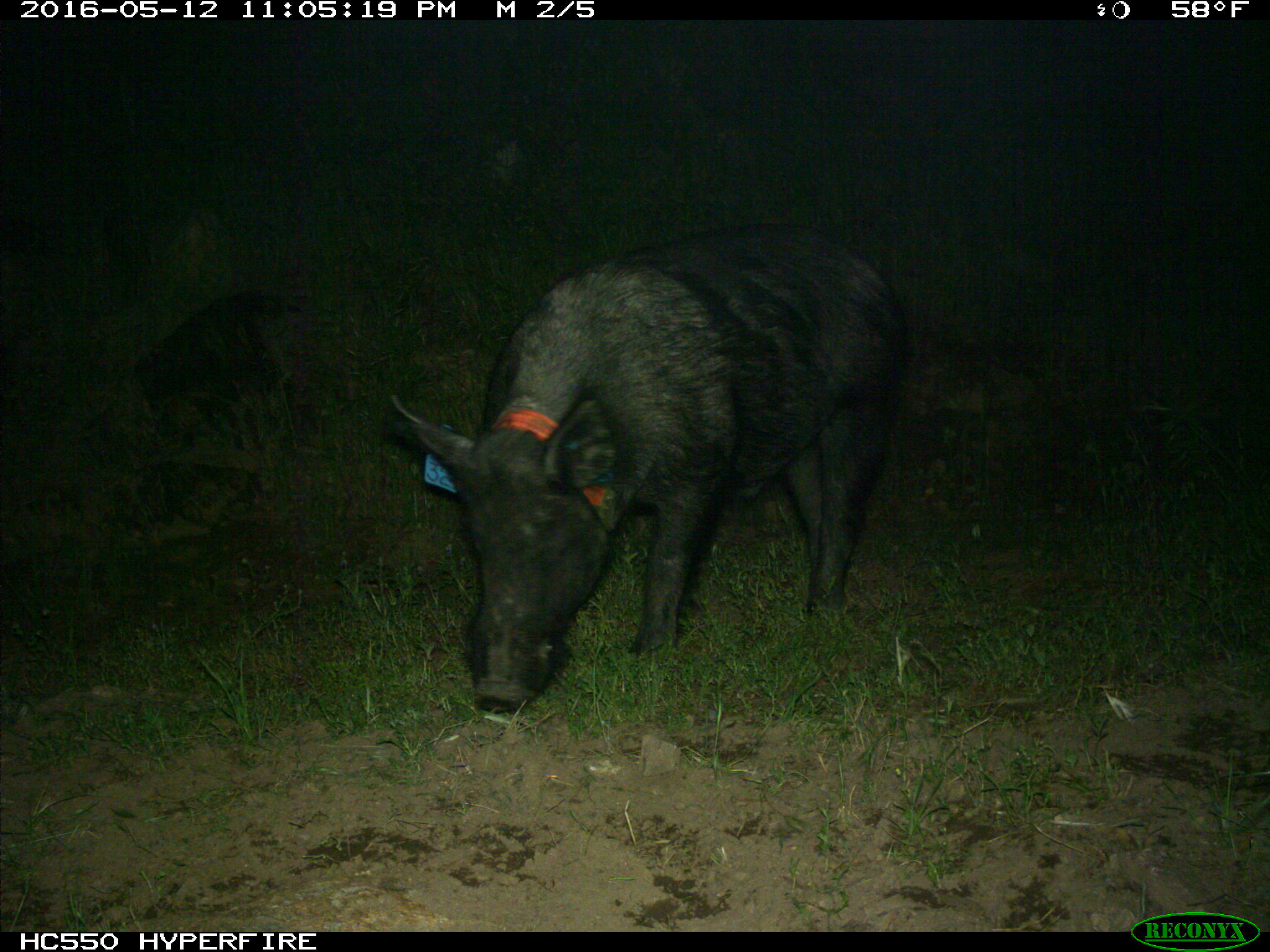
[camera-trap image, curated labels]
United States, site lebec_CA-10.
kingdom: Animalia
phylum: Chordata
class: Mammalia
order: Artiodactyla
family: Suidae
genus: Sus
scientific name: Sus scrofa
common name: wild boar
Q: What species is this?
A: Sus scrofa (wild boar).